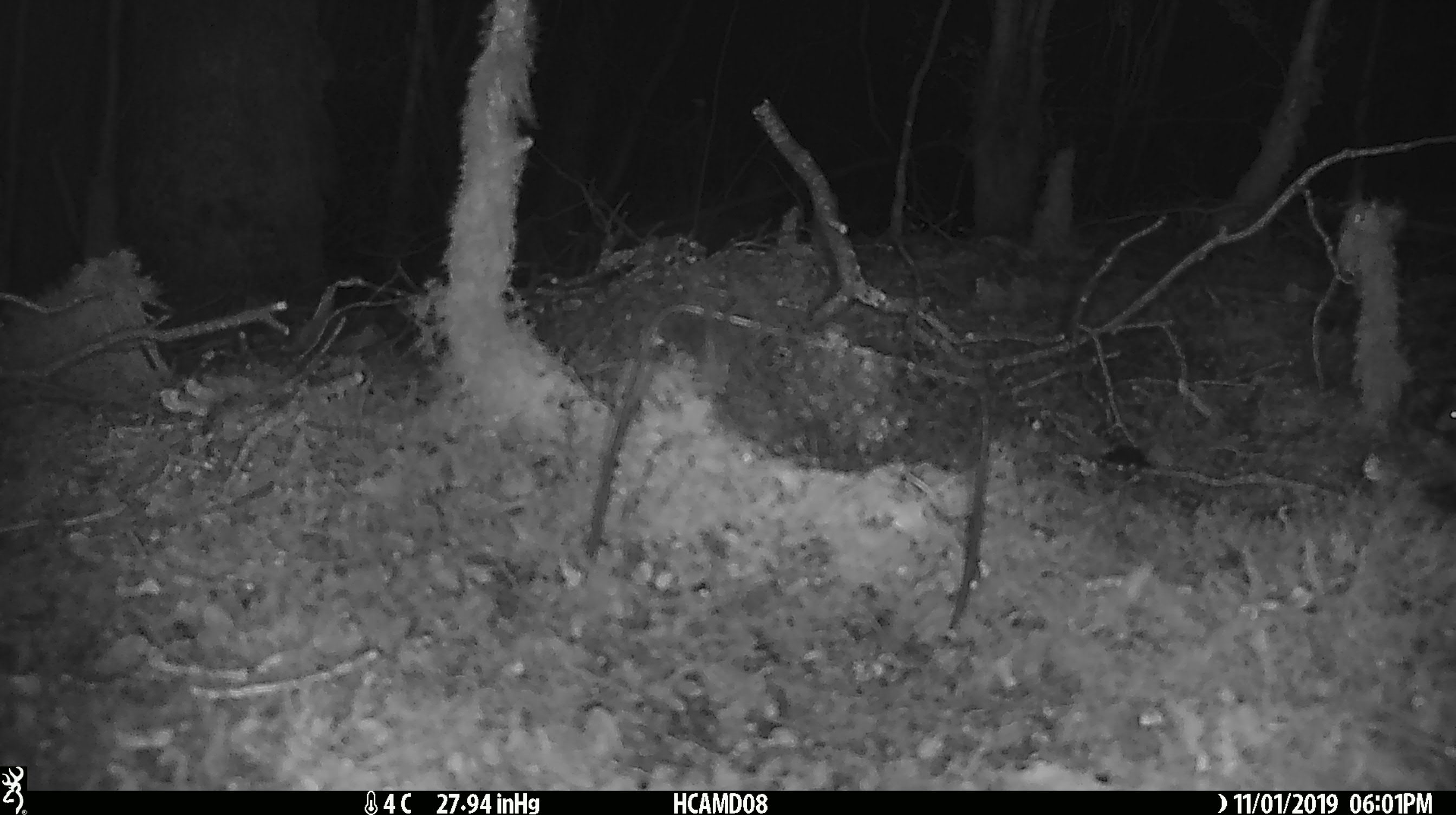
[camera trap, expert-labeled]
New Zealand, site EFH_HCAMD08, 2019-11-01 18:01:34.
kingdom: Animalia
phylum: Chordata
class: Mammalia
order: Rodentia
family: Muridae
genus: Mus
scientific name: Mus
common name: mouse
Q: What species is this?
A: Mouse (Mus).